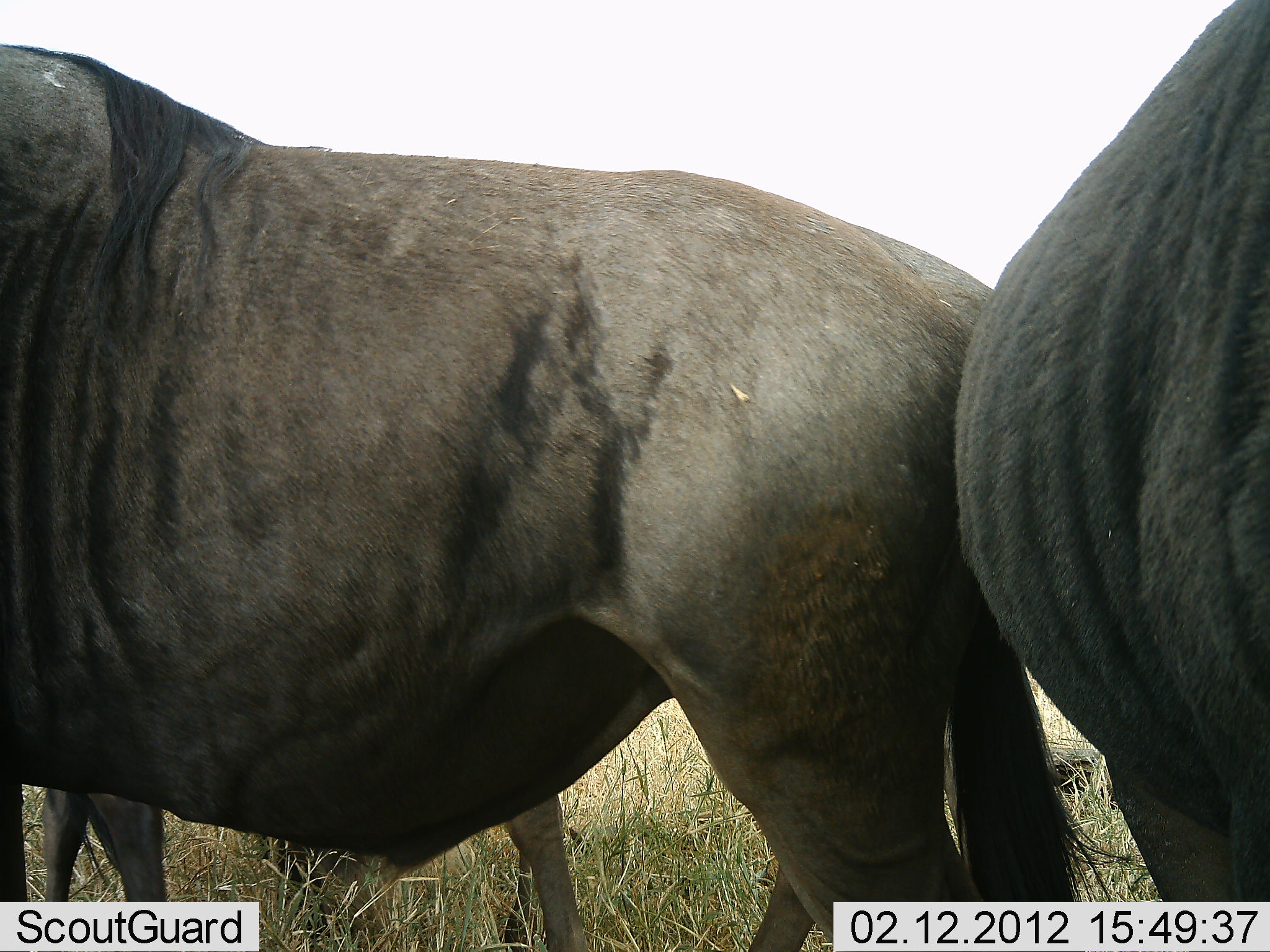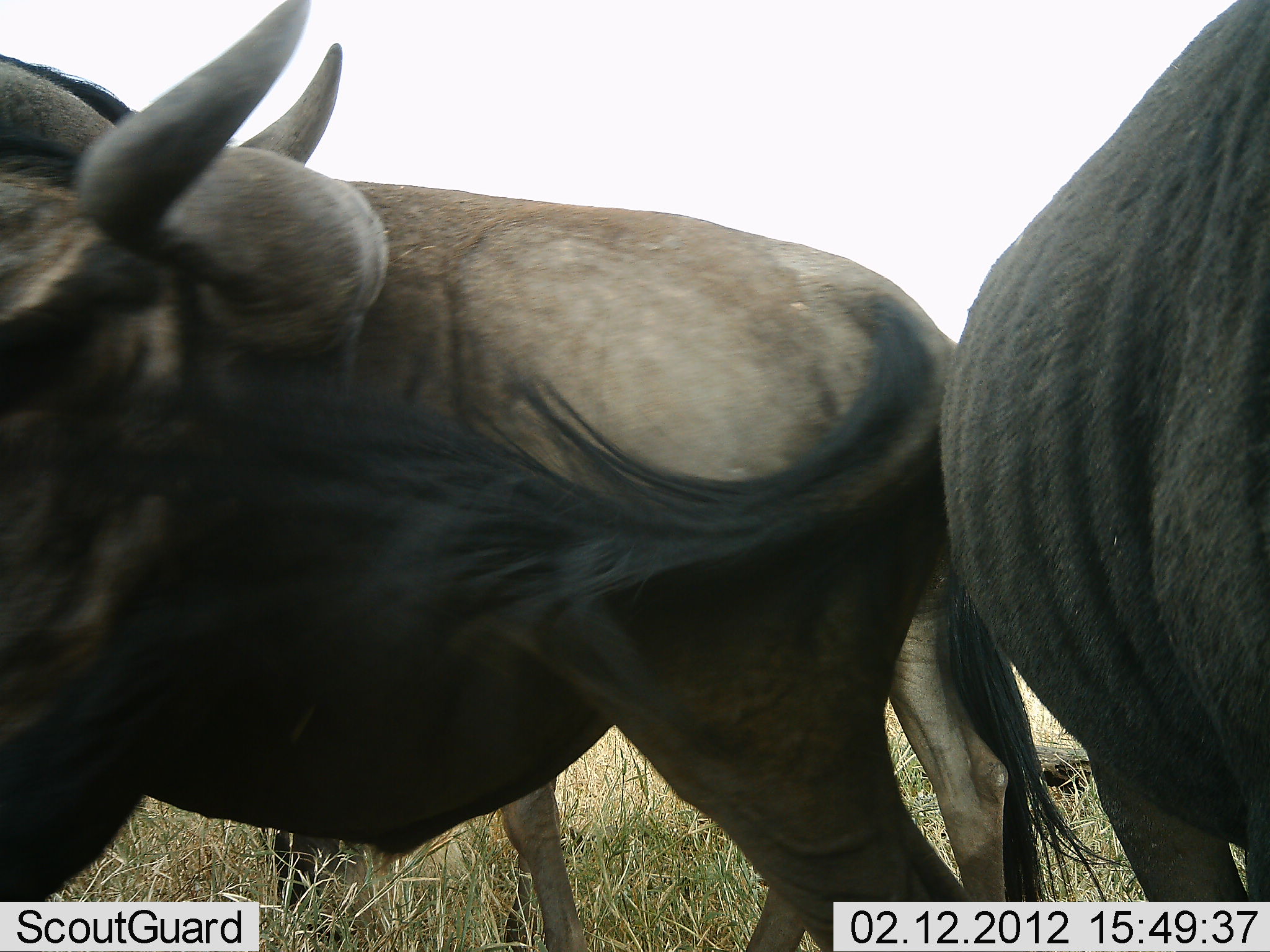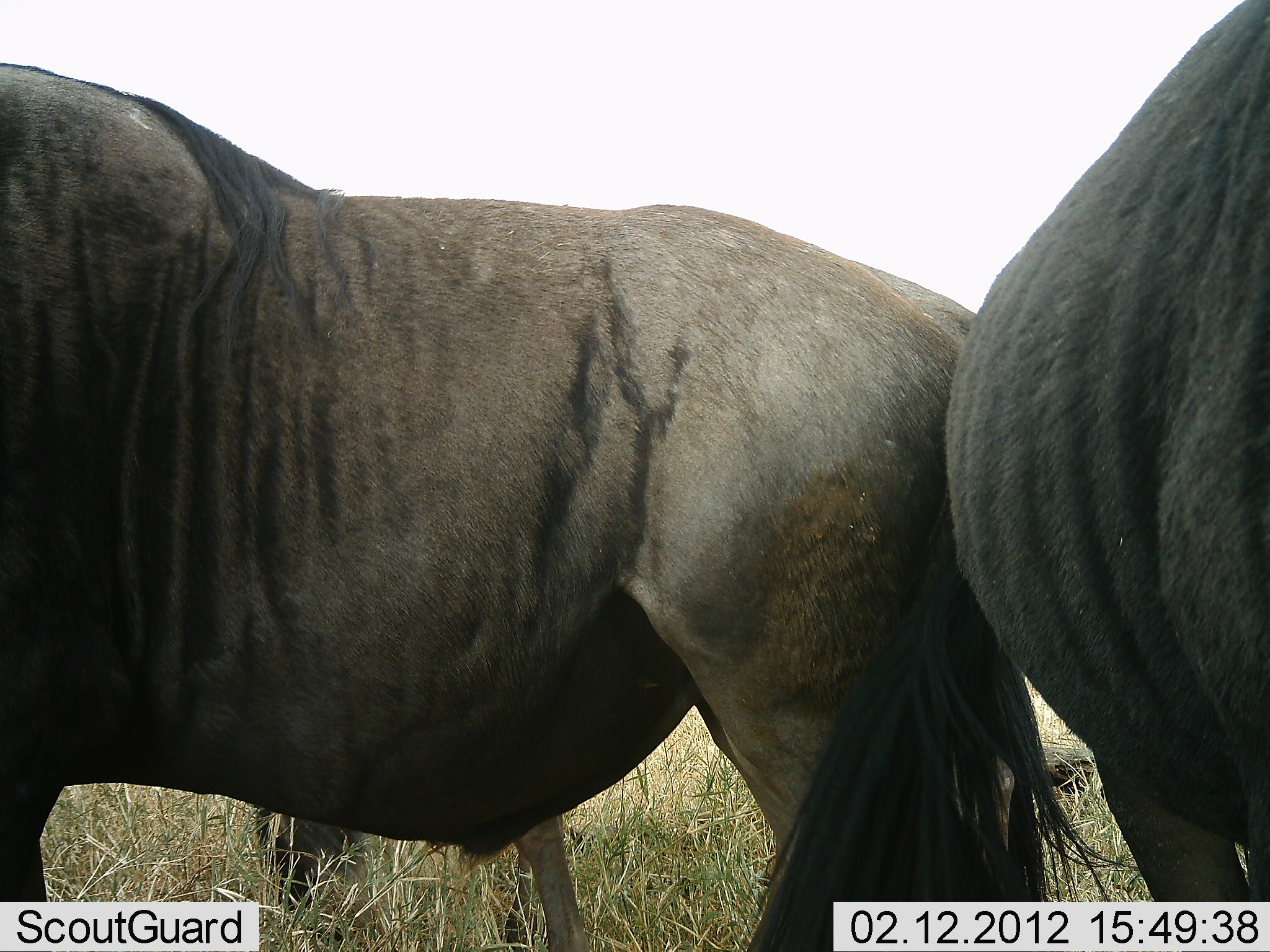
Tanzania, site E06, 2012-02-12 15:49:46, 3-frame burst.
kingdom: Animalia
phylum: Chordata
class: Mammalia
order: Artiodactyla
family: Bovidae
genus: Connochaetes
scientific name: Connochaetes taurinus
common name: blue wildebeest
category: wildebeest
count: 3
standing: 86%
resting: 0%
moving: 7%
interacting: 14%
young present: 0%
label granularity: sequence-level